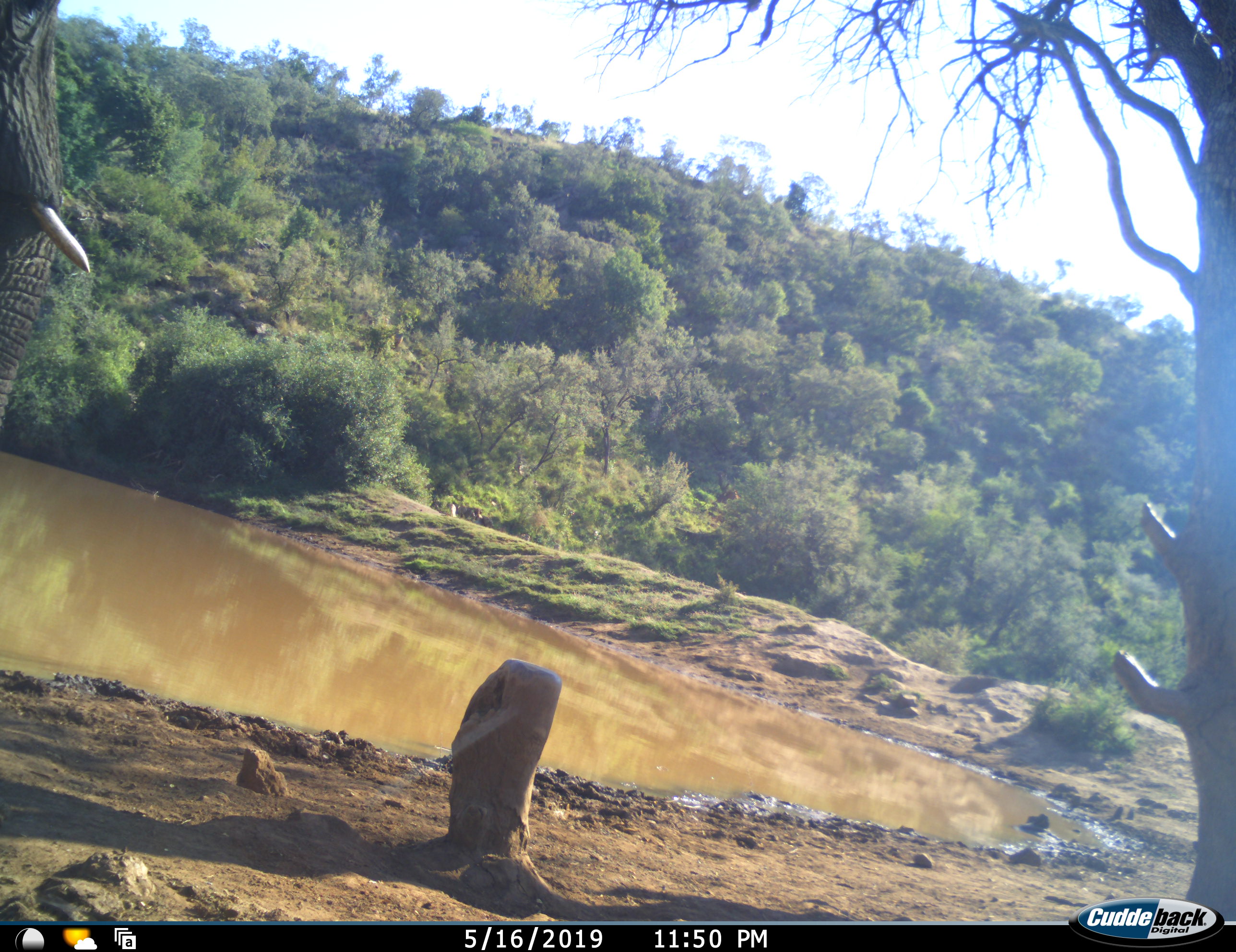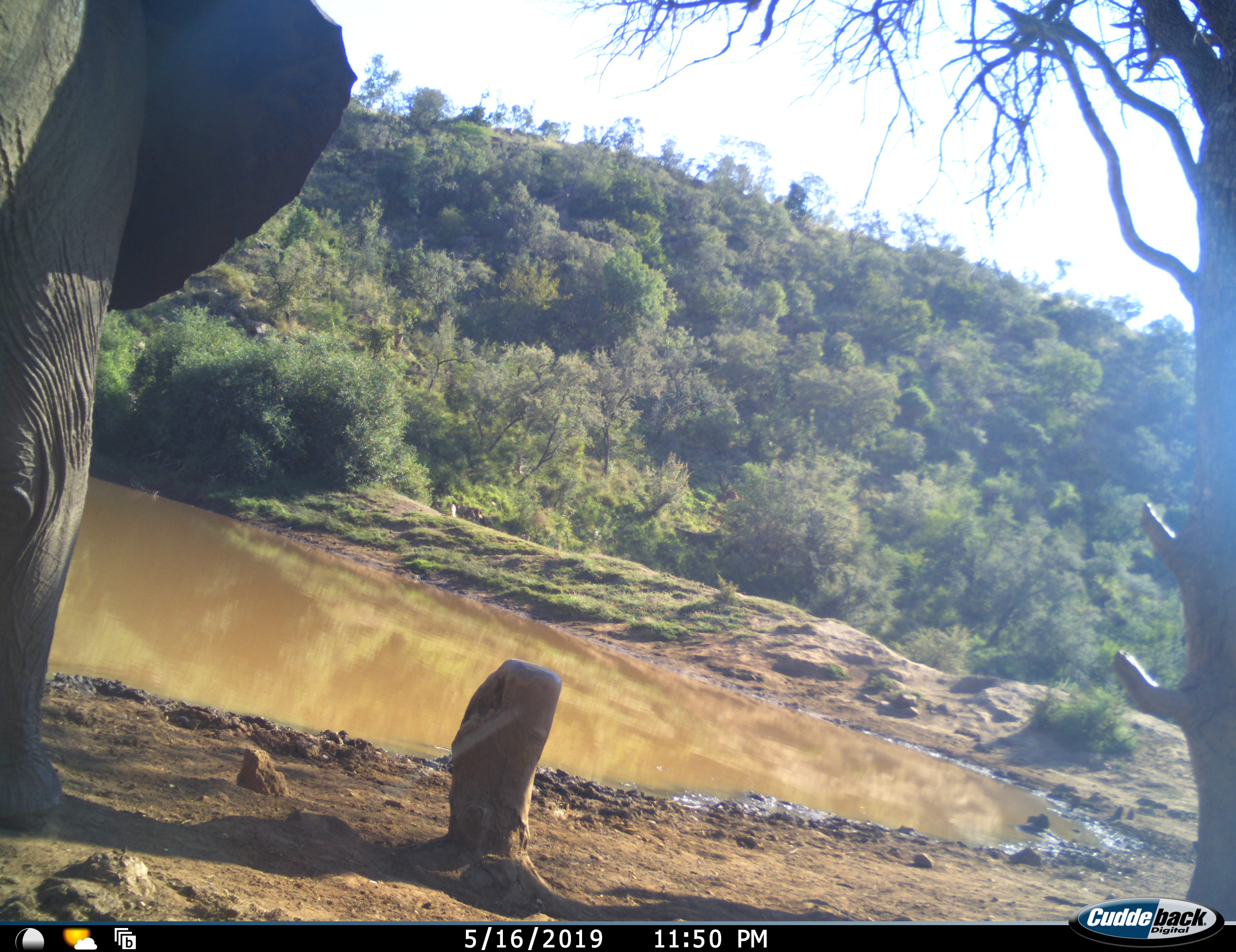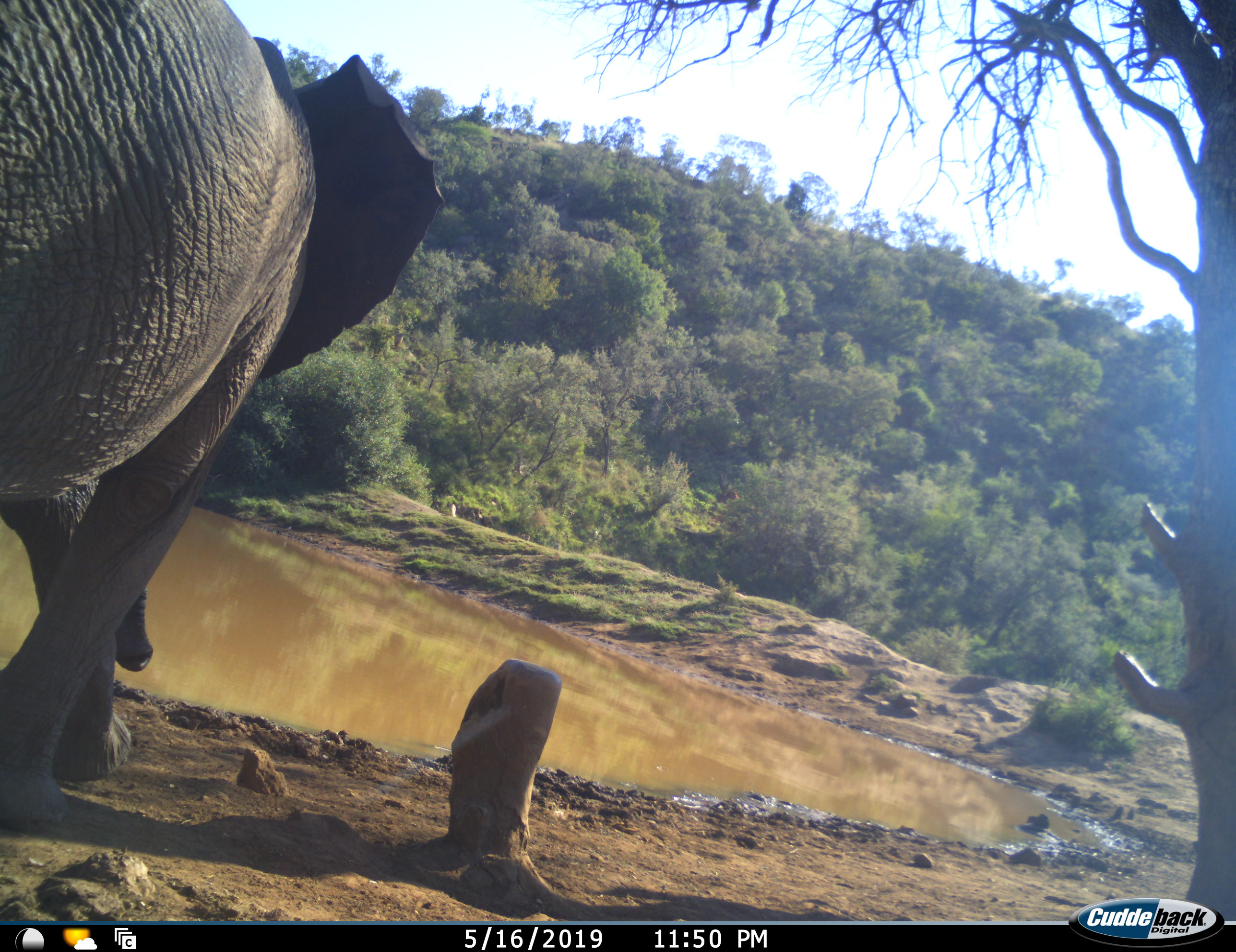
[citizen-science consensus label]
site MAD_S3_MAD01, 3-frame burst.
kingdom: Animalia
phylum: Chordata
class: Mammalia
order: Proboscidea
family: Elephantidae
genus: Loxodonta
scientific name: Loxodonta africana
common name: african bush elephant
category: elephant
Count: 1.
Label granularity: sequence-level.